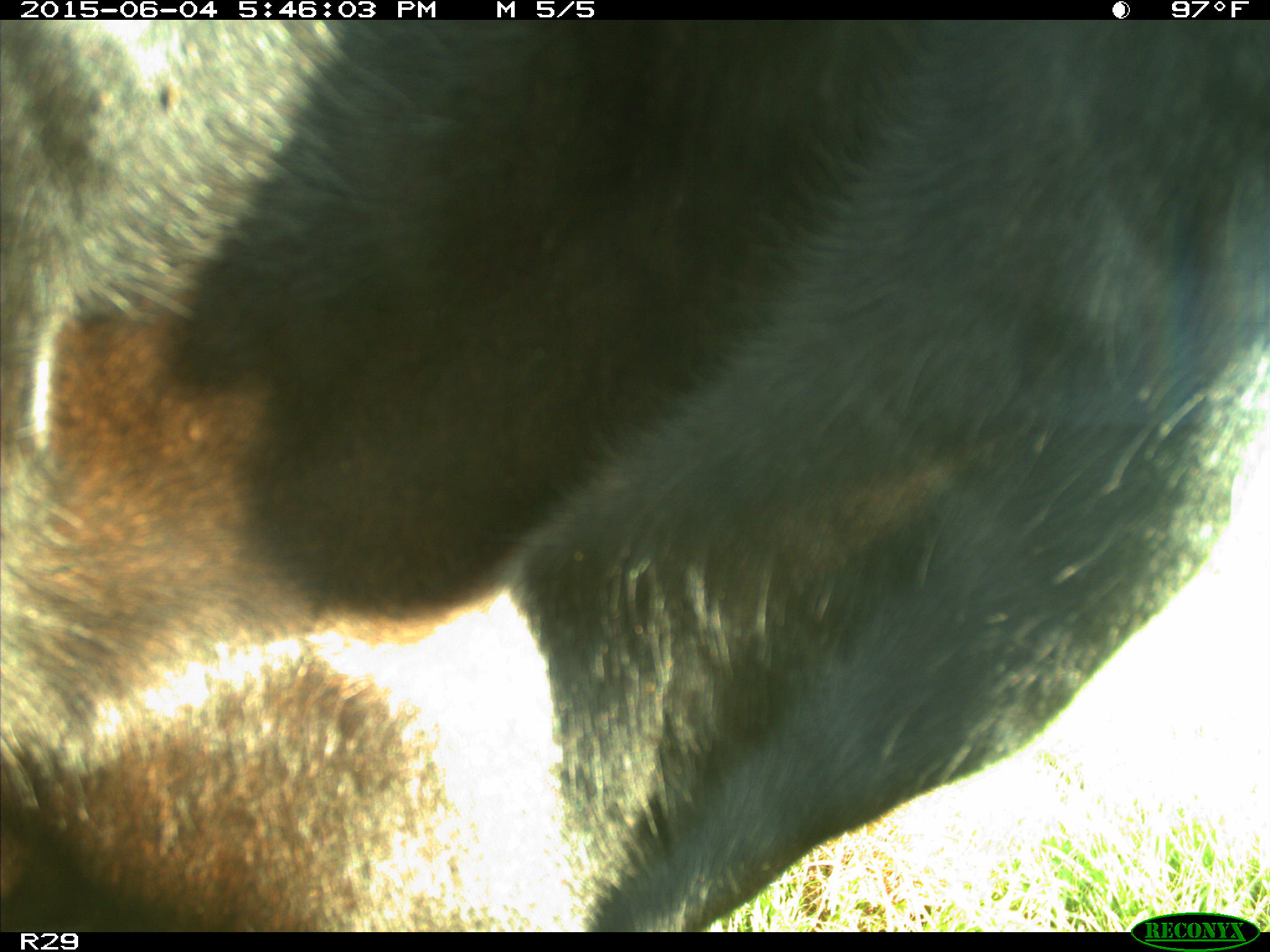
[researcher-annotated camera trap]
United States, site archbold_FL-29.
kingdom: Animalia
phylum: Chordata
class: Mammalia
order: Artiodactyla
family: Bovidae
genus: Bos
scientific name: Bos taurus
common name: domestic cow